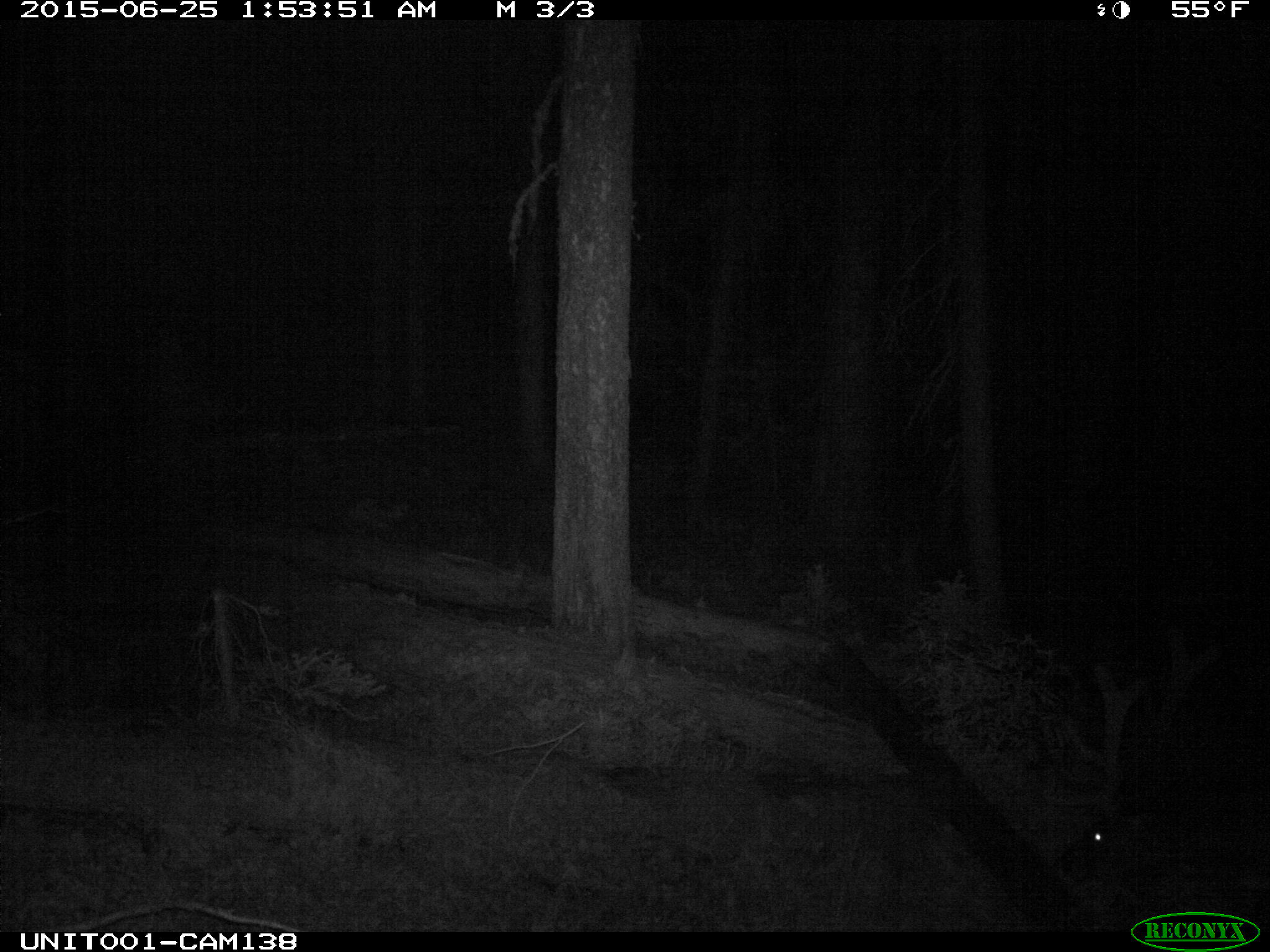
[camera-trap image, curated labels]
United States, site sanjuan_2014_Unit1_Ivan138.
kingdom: Animalia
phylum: Chordata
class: Mammalia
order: Artiodactyla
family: Cervidae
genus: Cervus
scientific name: Cervus elaphus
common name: red deer